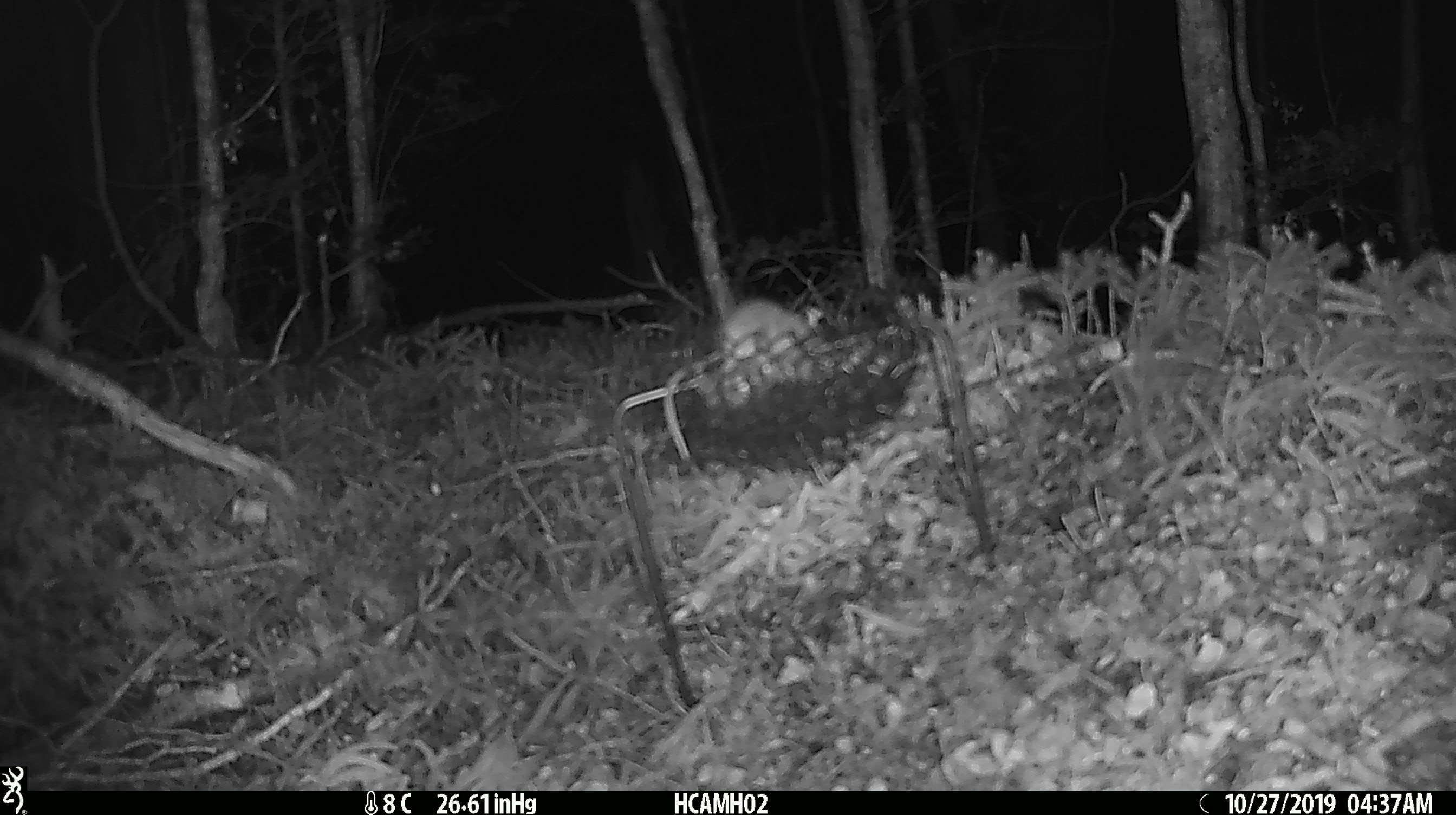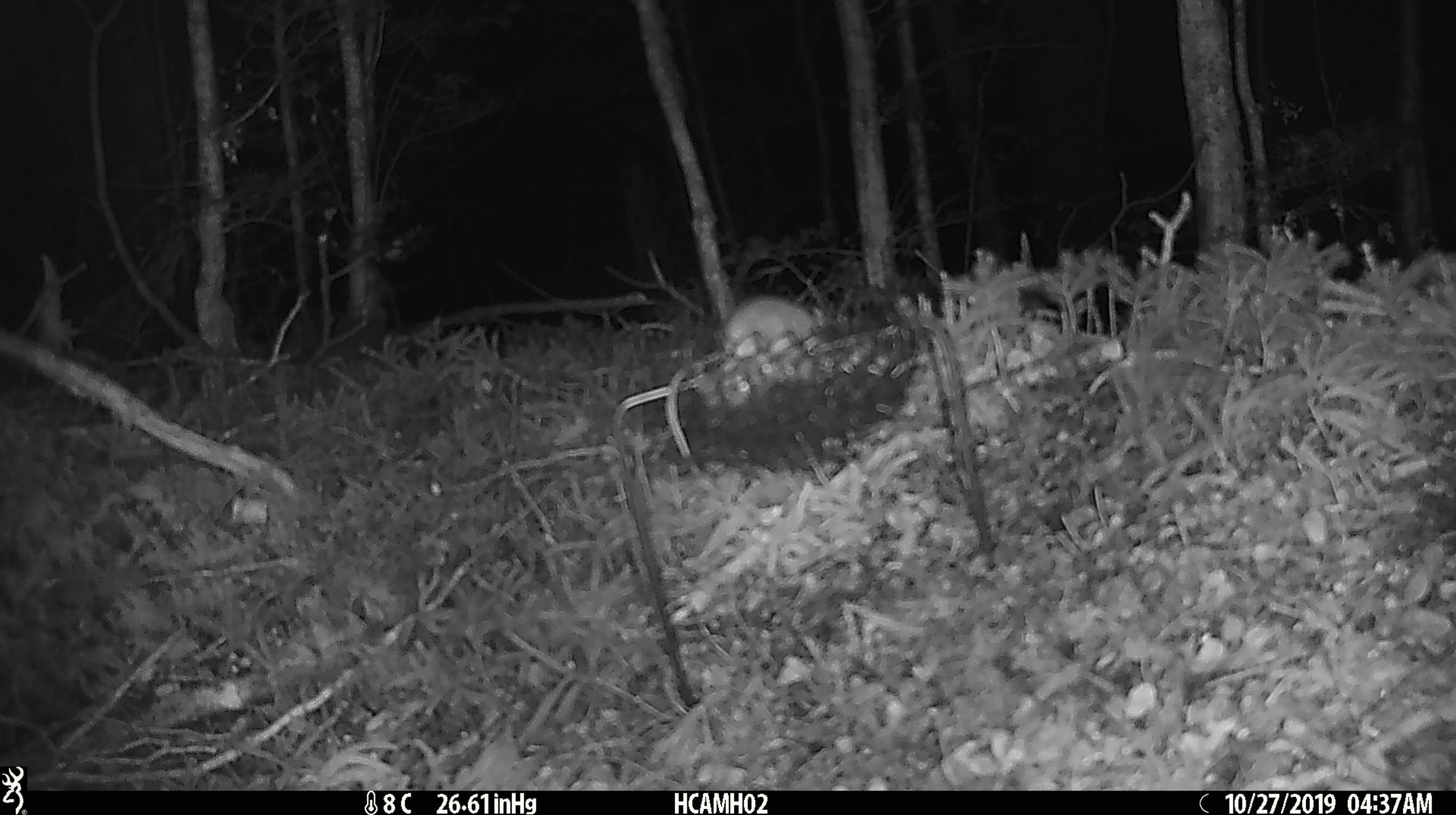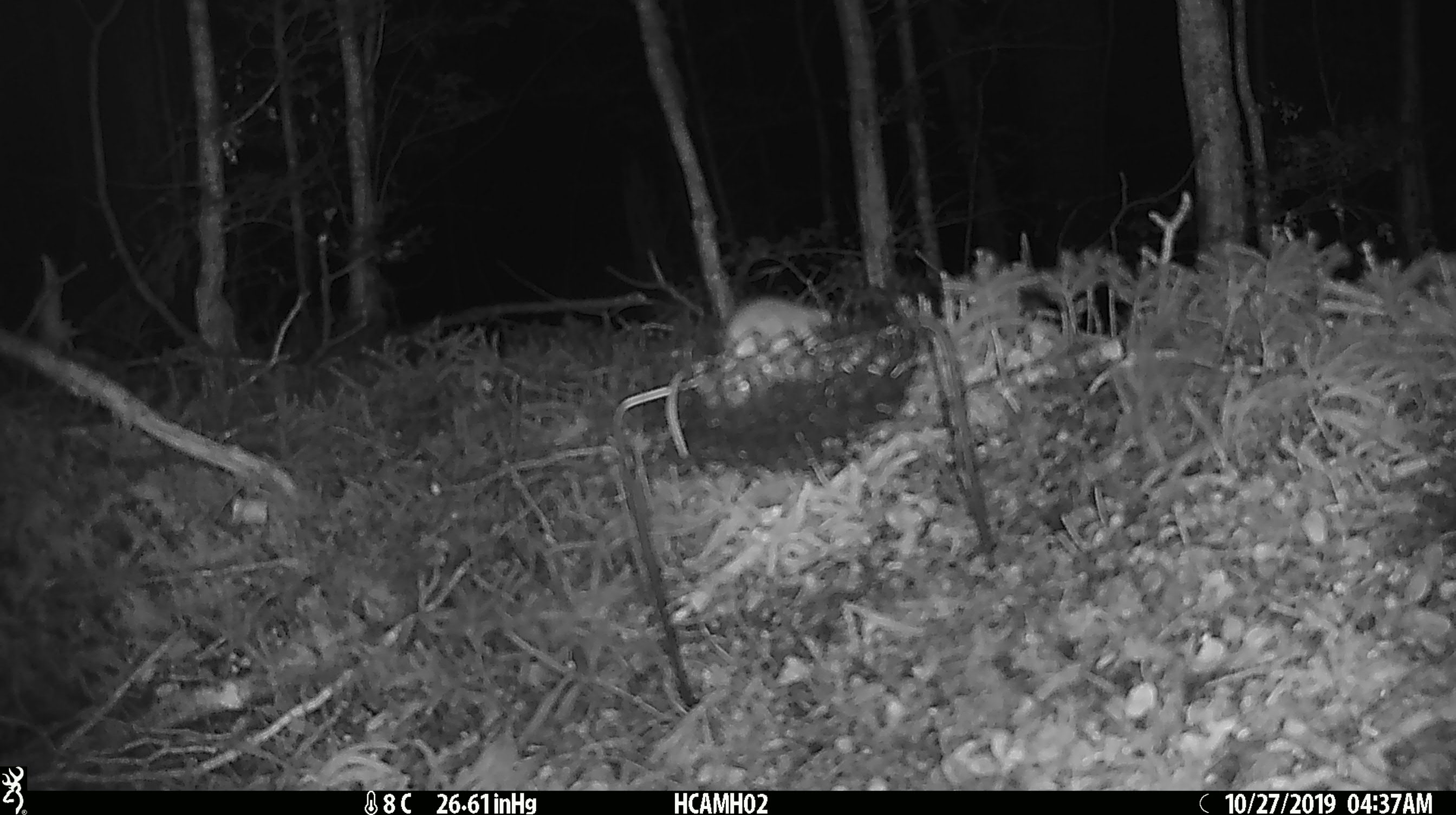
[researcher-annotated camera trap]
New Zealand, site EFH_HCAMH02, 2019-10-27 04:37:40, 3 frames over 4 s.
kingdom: Animalia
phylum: Chordata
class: Mammalia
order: Rodentia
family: Muridae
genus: Mus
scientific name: Mus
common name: mouse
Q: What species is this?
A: Mouse (Mus).